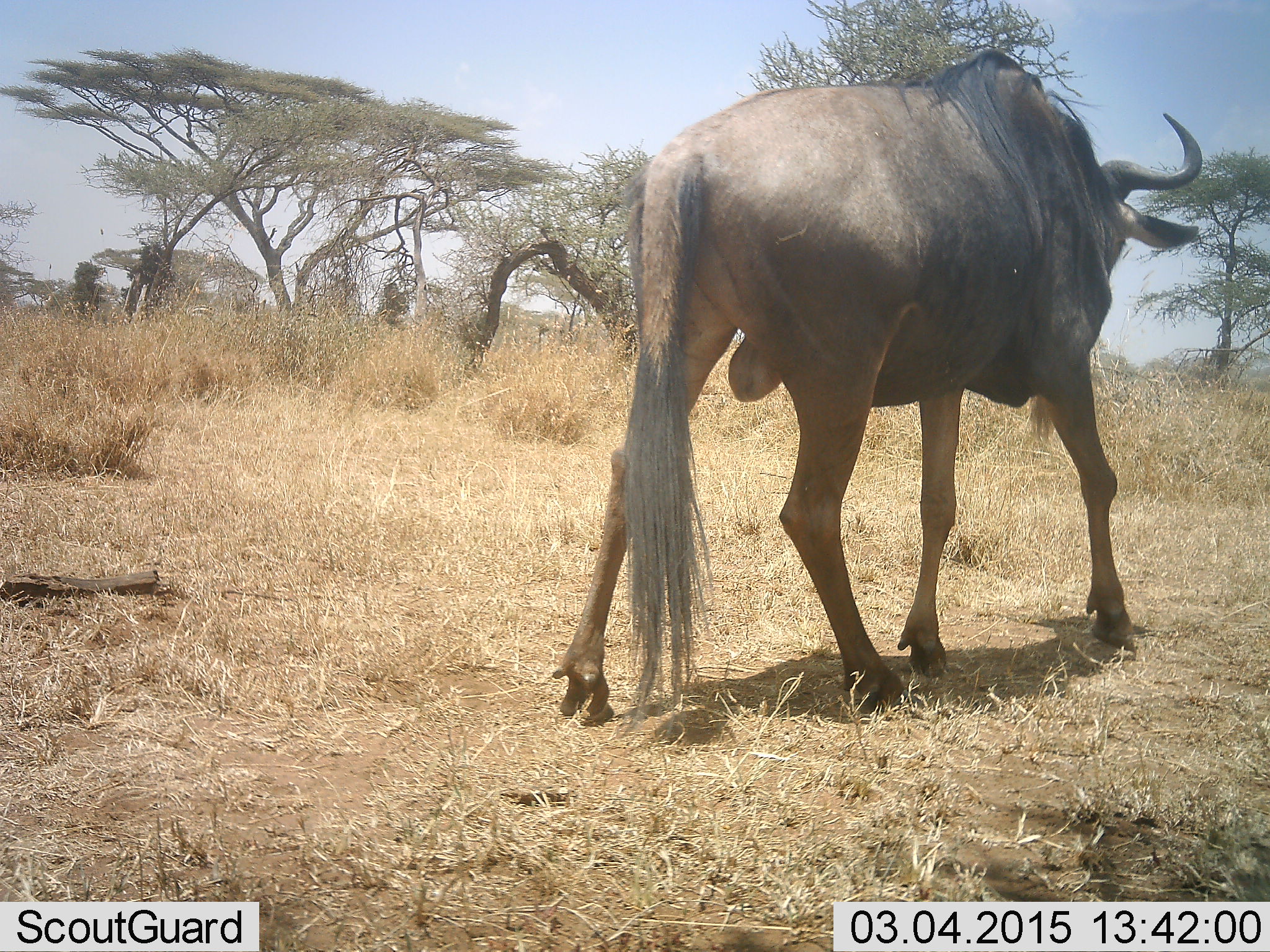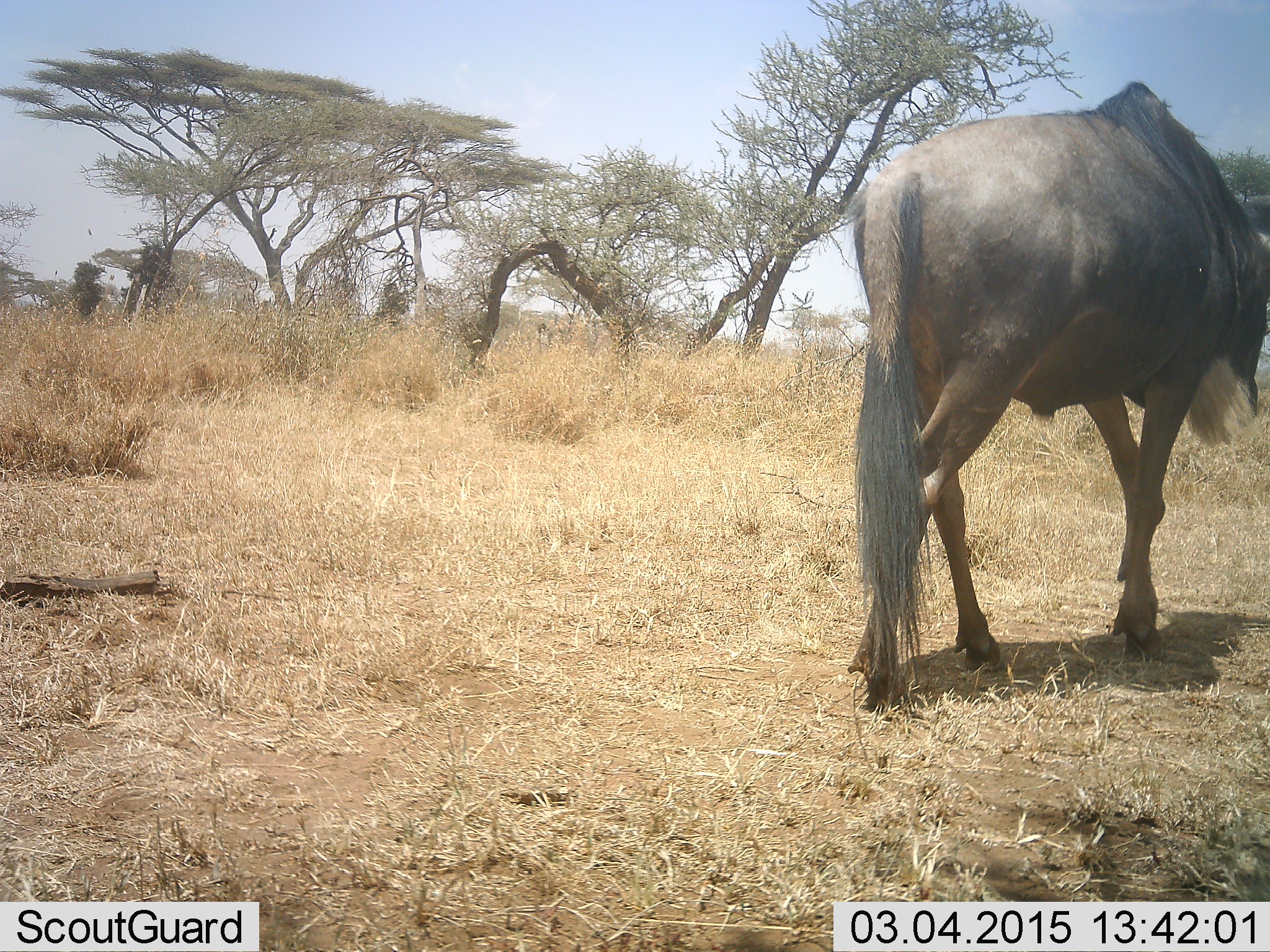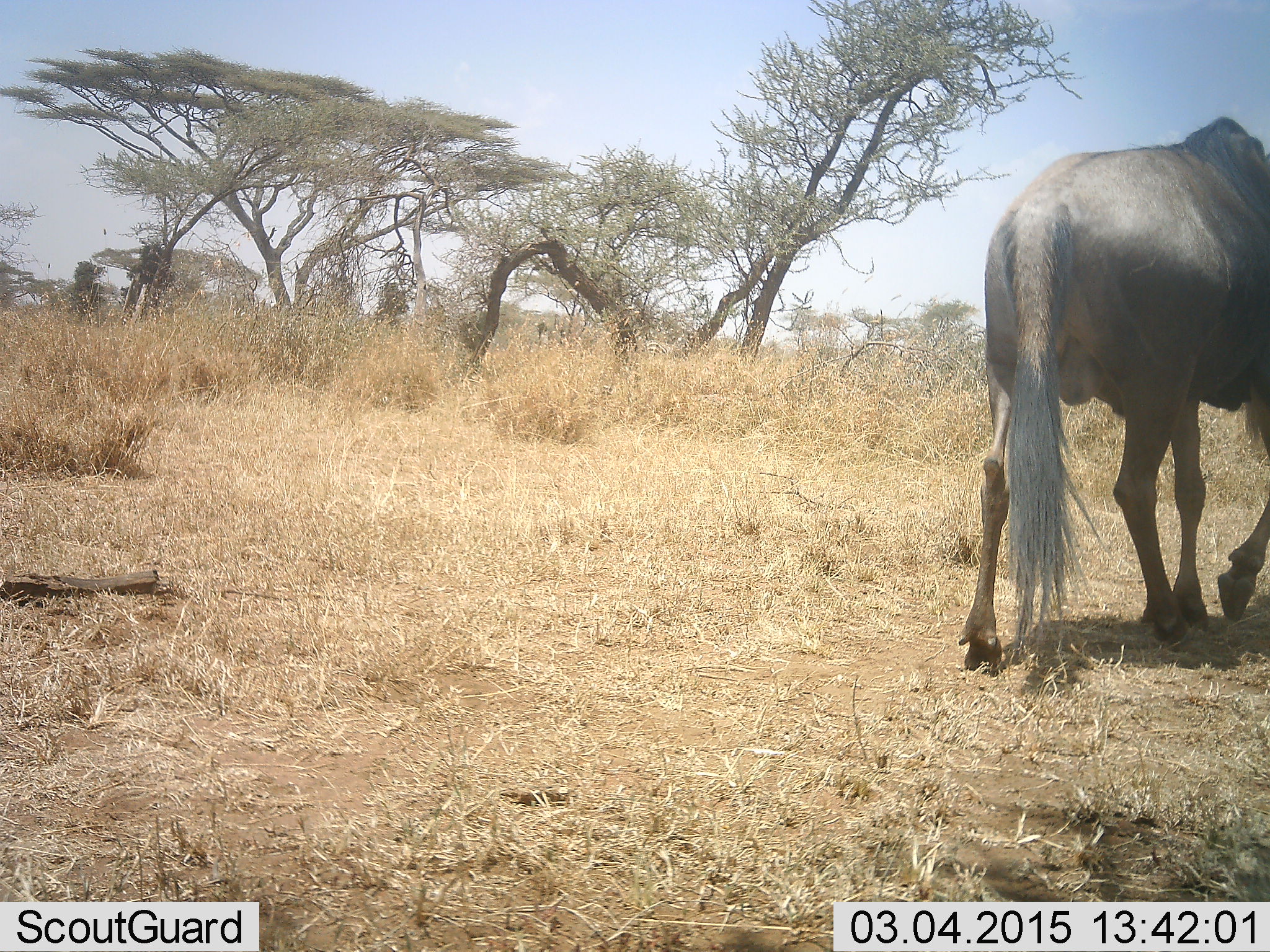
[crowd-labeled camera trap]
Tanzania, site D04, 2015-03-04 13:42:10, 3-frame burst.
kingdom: Animalia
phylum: Chordata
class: Mammalia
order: Artiodactyla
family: Bovidae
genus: Connochaetes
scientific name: Connochaetes taurinus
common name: blue wildebeest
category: wildebeest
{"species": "wildebeest (blue wildebeest) (Connochaetes taurinus)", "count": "1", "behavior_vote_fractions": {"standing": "10%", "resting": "0%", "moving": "90%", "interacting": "0%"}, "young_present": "0%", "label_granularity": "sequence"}